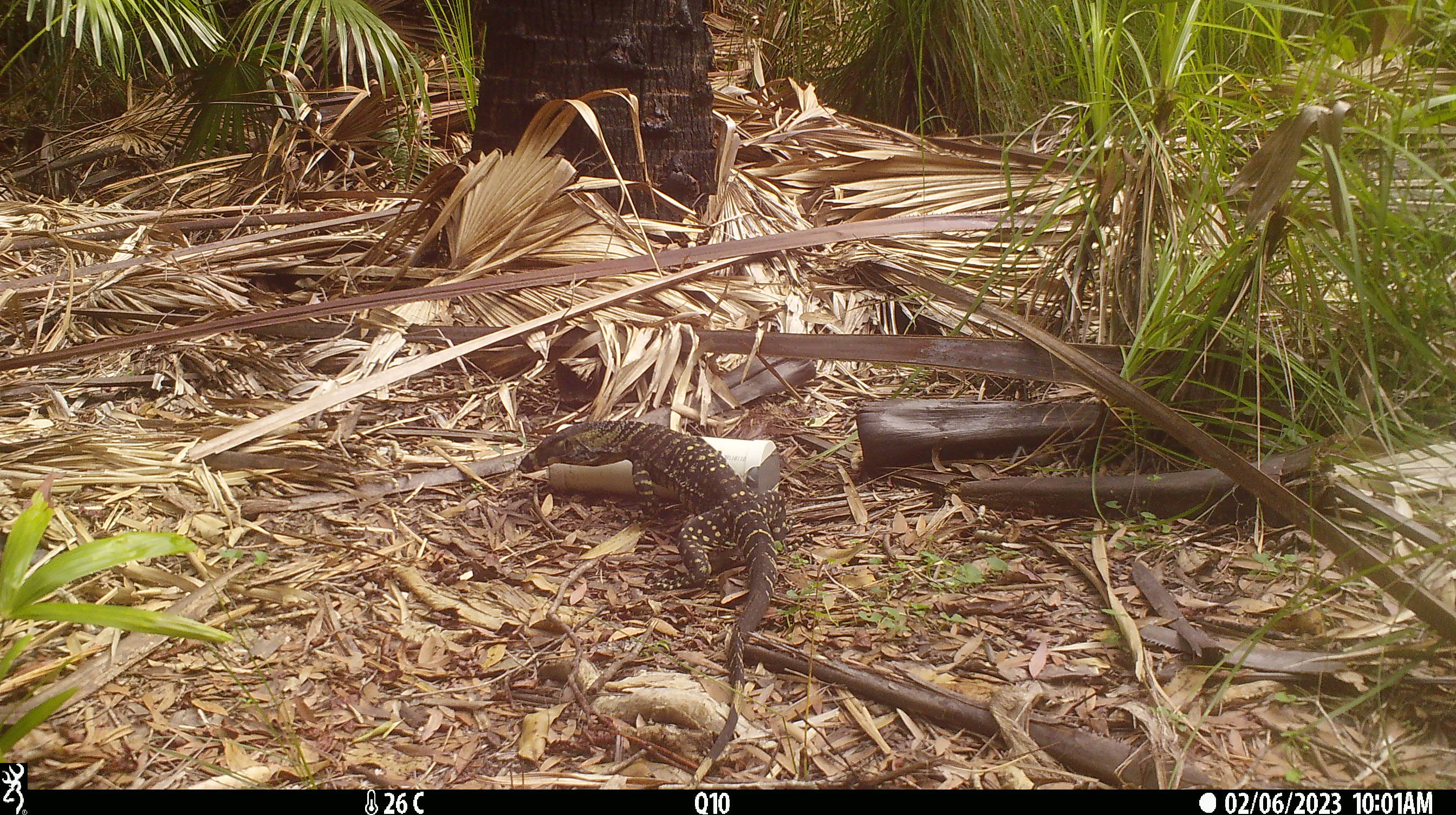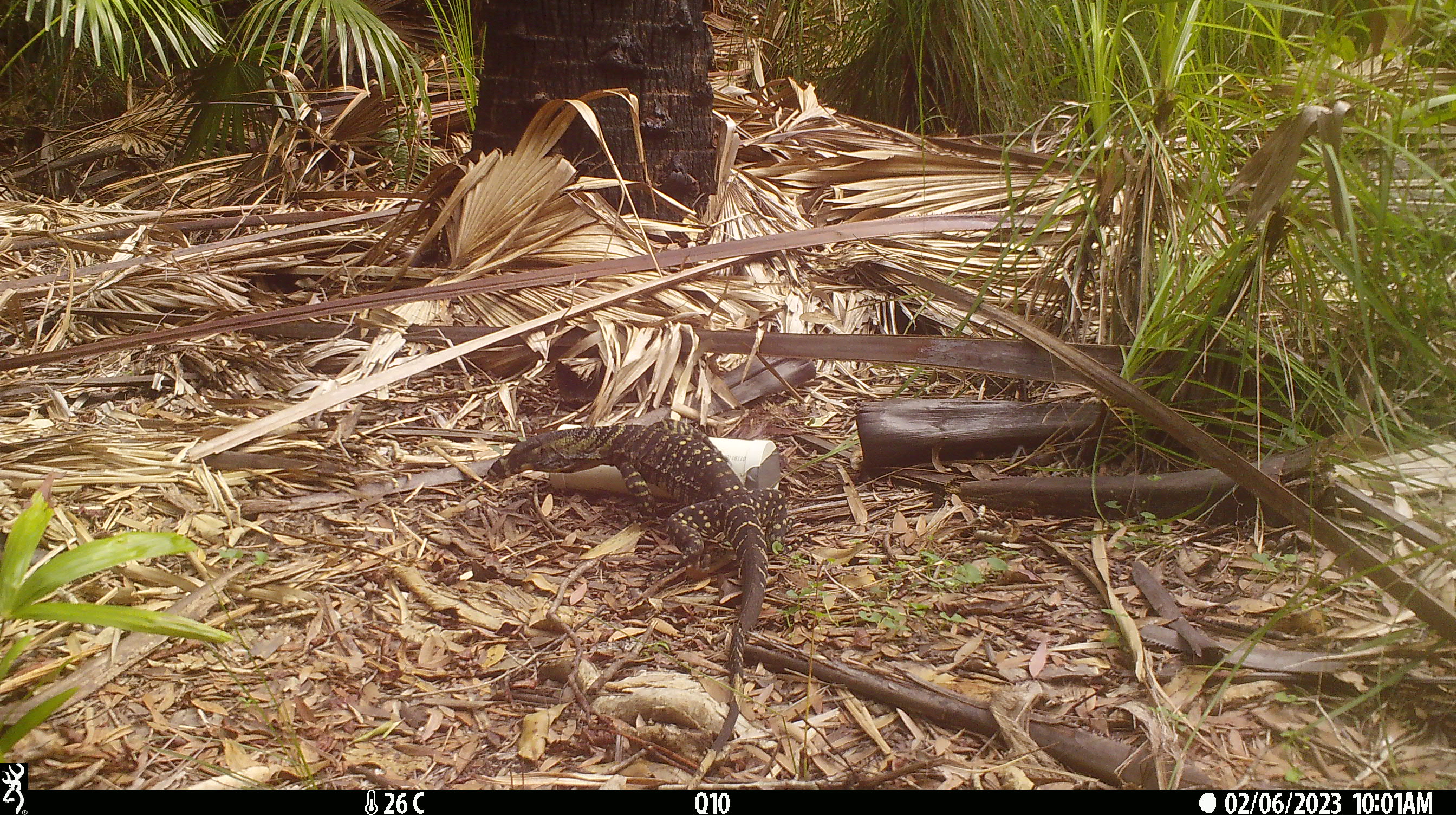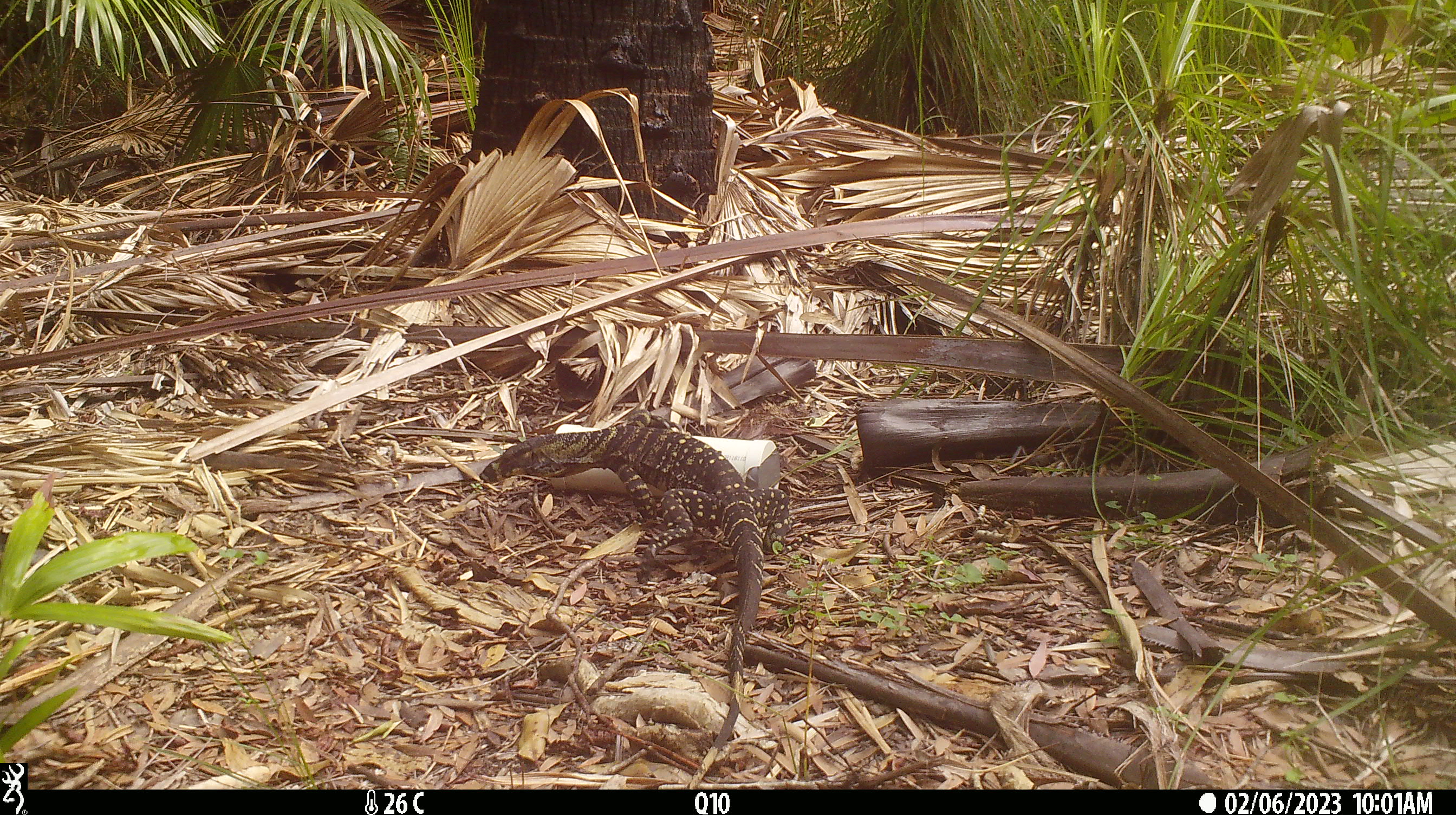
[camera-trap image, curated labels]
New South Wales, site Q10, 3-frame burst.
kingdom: Animalia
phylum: Chordata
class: Reptilia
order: Squamata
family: Varanidae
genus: Varanus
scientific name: Varanus varius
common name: lace monitor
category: goanna